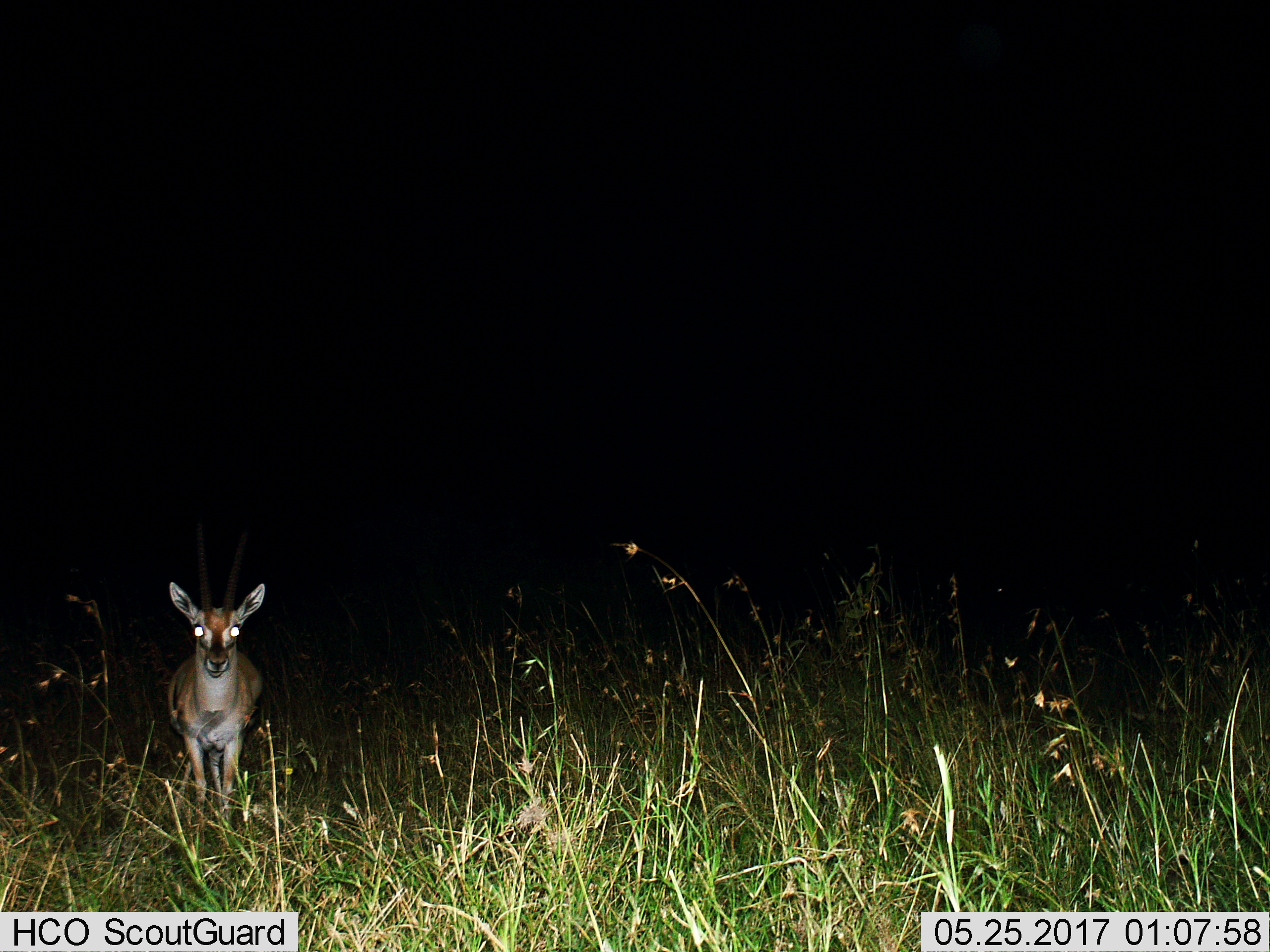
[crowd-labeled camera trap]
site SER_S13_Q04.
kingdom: Animalia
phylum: Chordata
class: Mammalia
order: Artiodactyla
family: Bovidae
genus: Eudorcas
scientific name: Eudorcas thomsonii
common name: thomson's gazelle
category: gazellethomsons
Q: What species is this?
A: Gazellethomsons (thomson's gazelle) (Eudorcas thomsonii).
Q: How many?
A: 1.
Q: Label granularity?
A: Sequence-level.